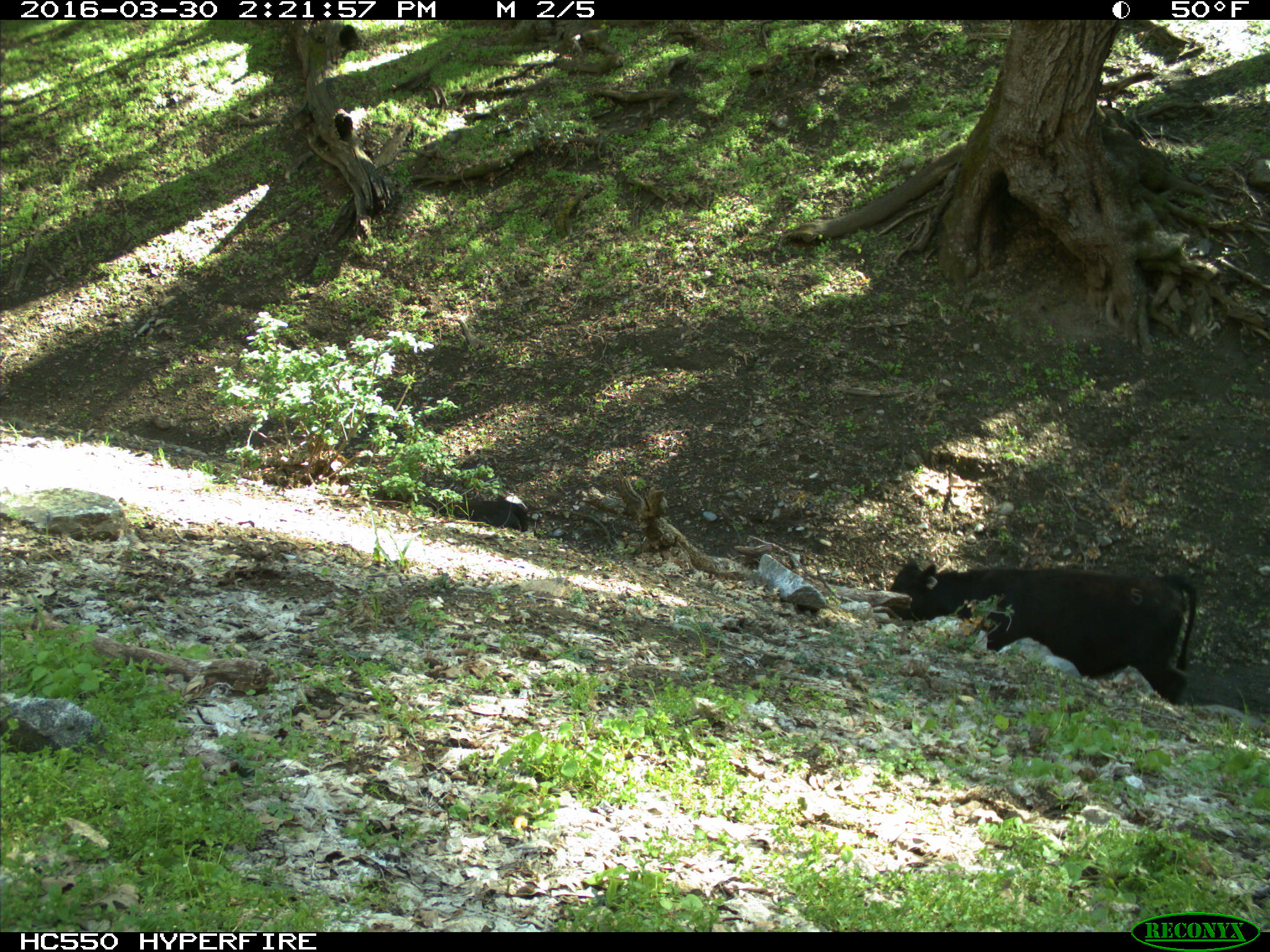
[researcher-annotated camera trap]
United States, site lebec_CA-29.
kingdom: Animalia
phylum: Chordata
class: Mammalia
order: Artiodactyla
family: Bovidae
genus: Bos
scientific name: Bos taurus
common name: domestic cow